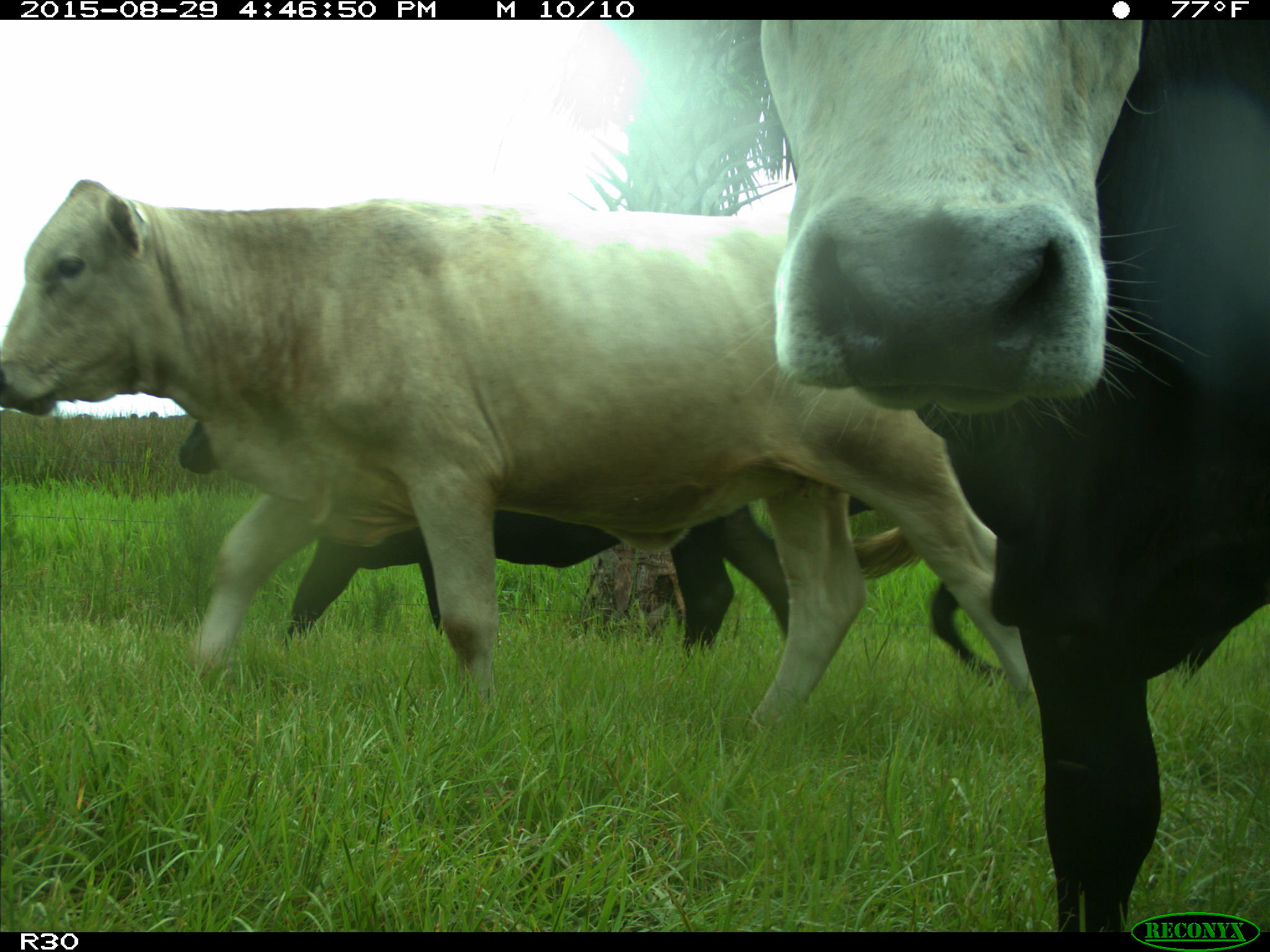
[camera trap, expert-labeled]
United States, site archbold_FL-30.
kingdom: Animalia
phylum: Chordata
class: Mammalia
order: Artiodactyla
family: Bovidae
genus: Bos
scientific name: Bos taurus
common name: domestic cow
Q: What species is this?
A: Bos taurus (domestic cow).